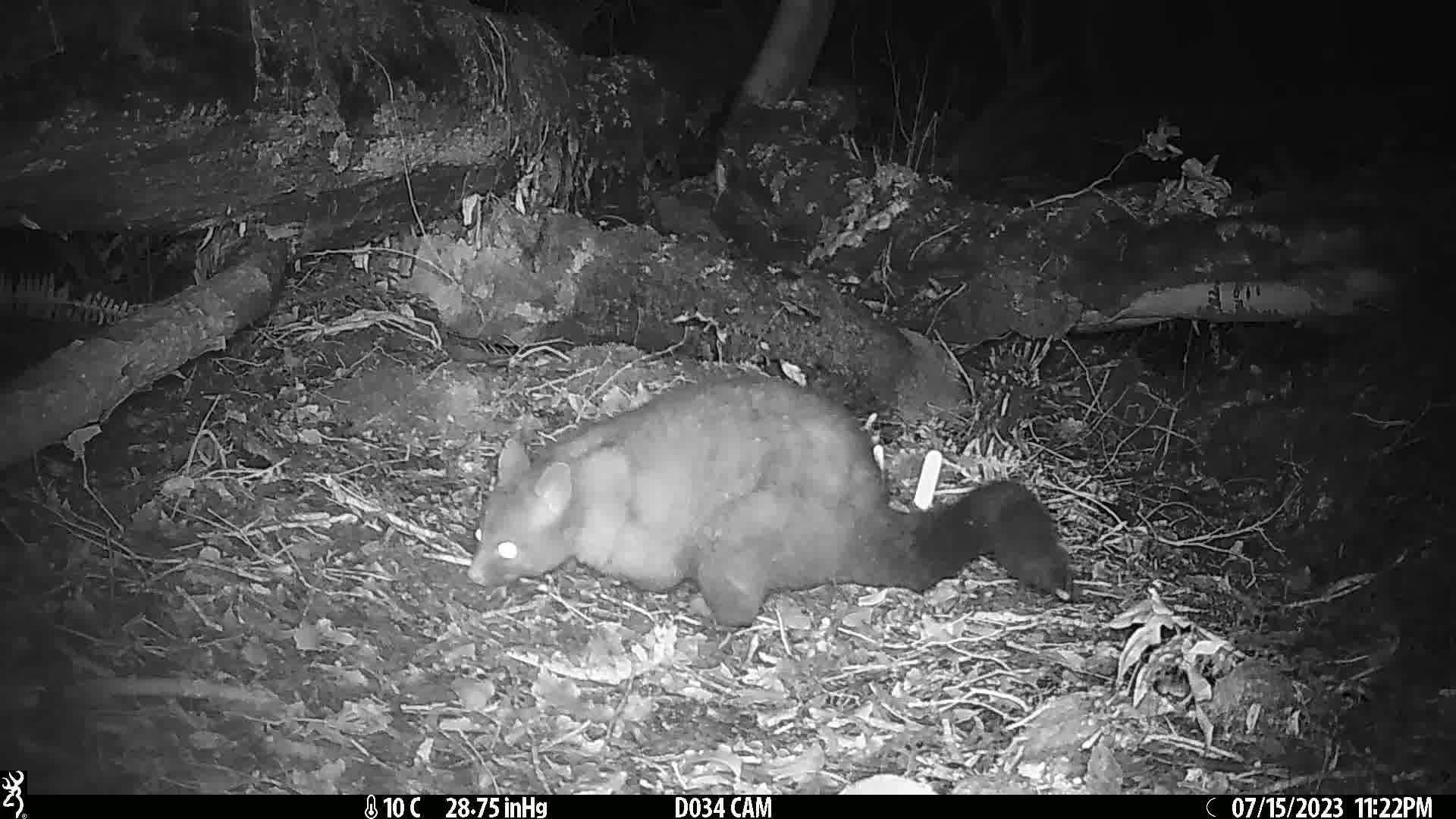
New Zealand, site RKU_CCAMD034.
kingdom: Animalia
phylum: Chordata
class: Mammalia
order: Diprotodontia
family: Phalangeridae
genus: Trichosurus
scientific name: Trichosurus vulpecula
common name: common brushtail possum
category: possum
Possum (common brushtail possum) (Trichosurus vulpecula).